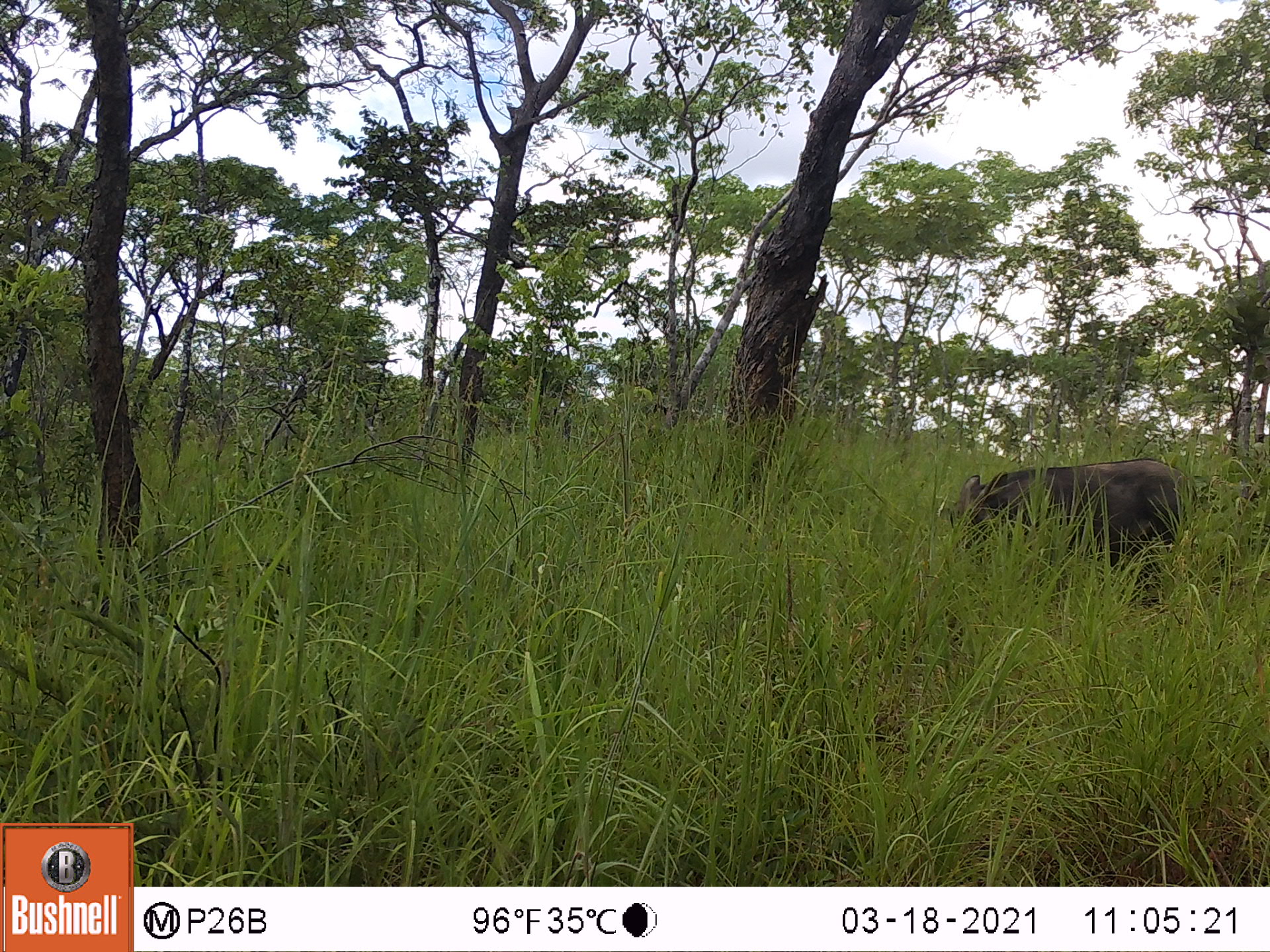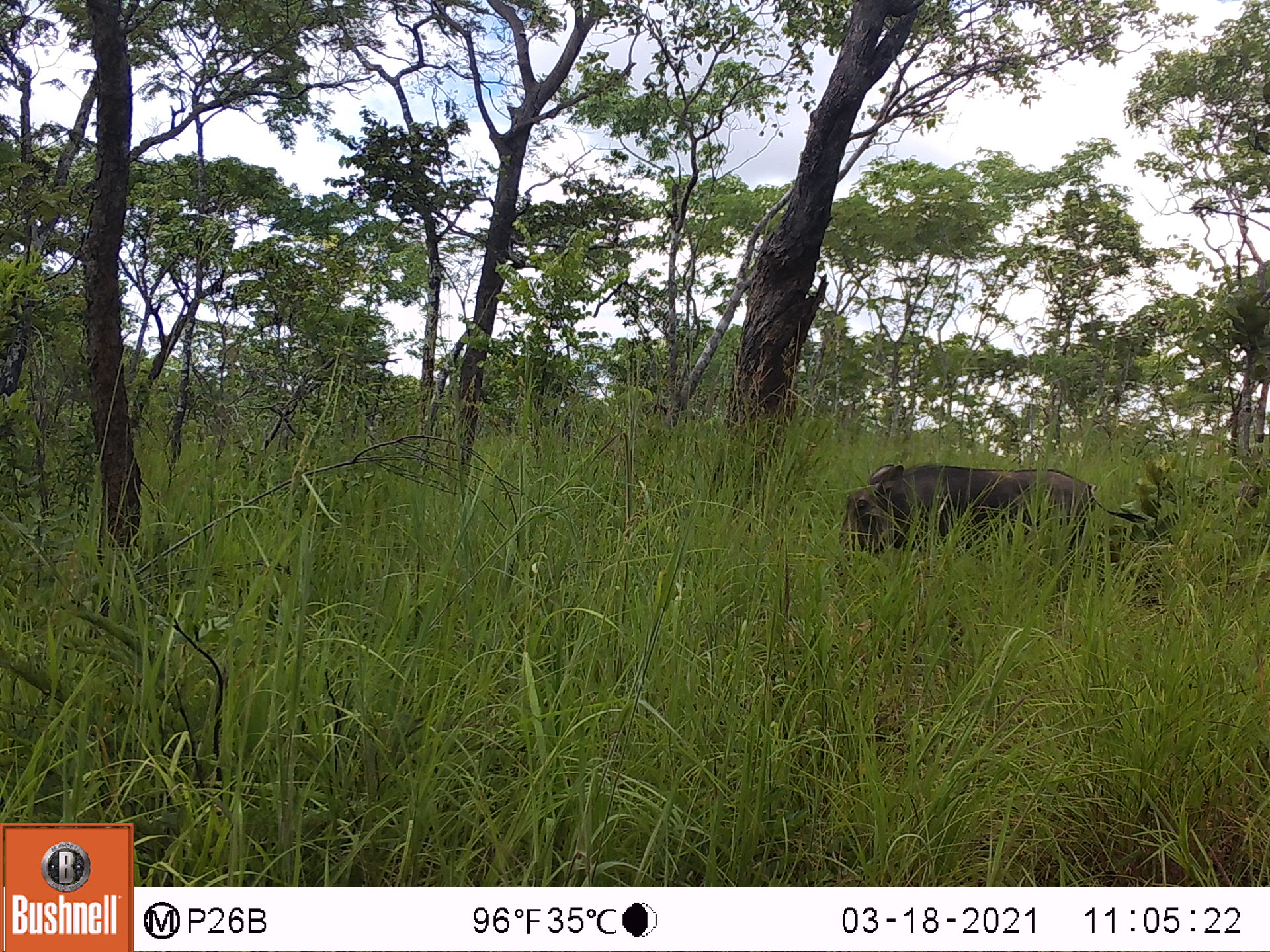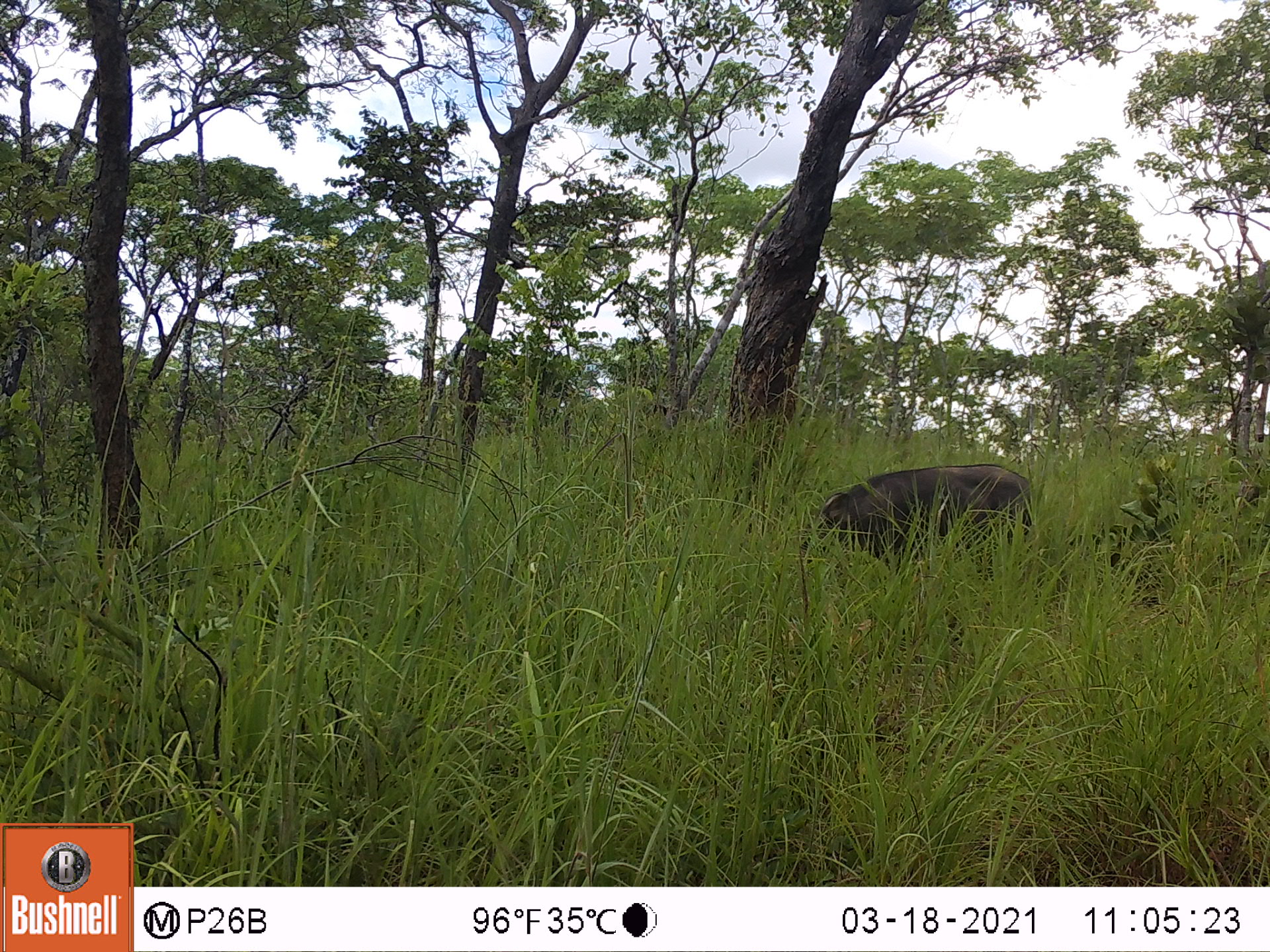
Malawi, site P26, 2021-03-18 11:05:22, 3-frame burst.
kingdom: Animalia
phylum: Chordata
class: Mammalia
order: Artiodactyla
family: Suidae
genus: Phacochoerus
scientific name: Phacochoerus africanus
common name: common warthog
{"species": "common warthog (Phacochoerus africanus)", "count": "1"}